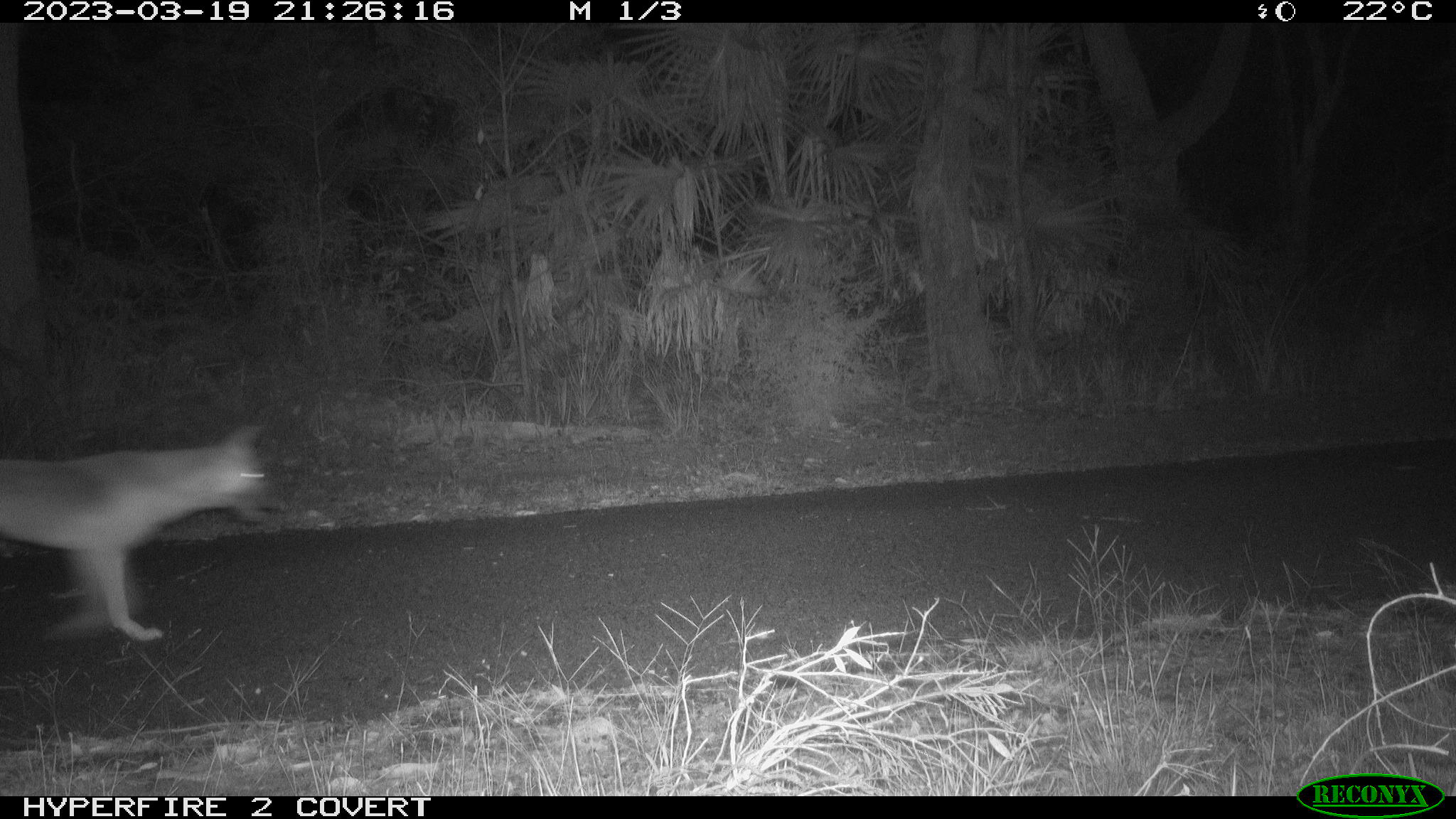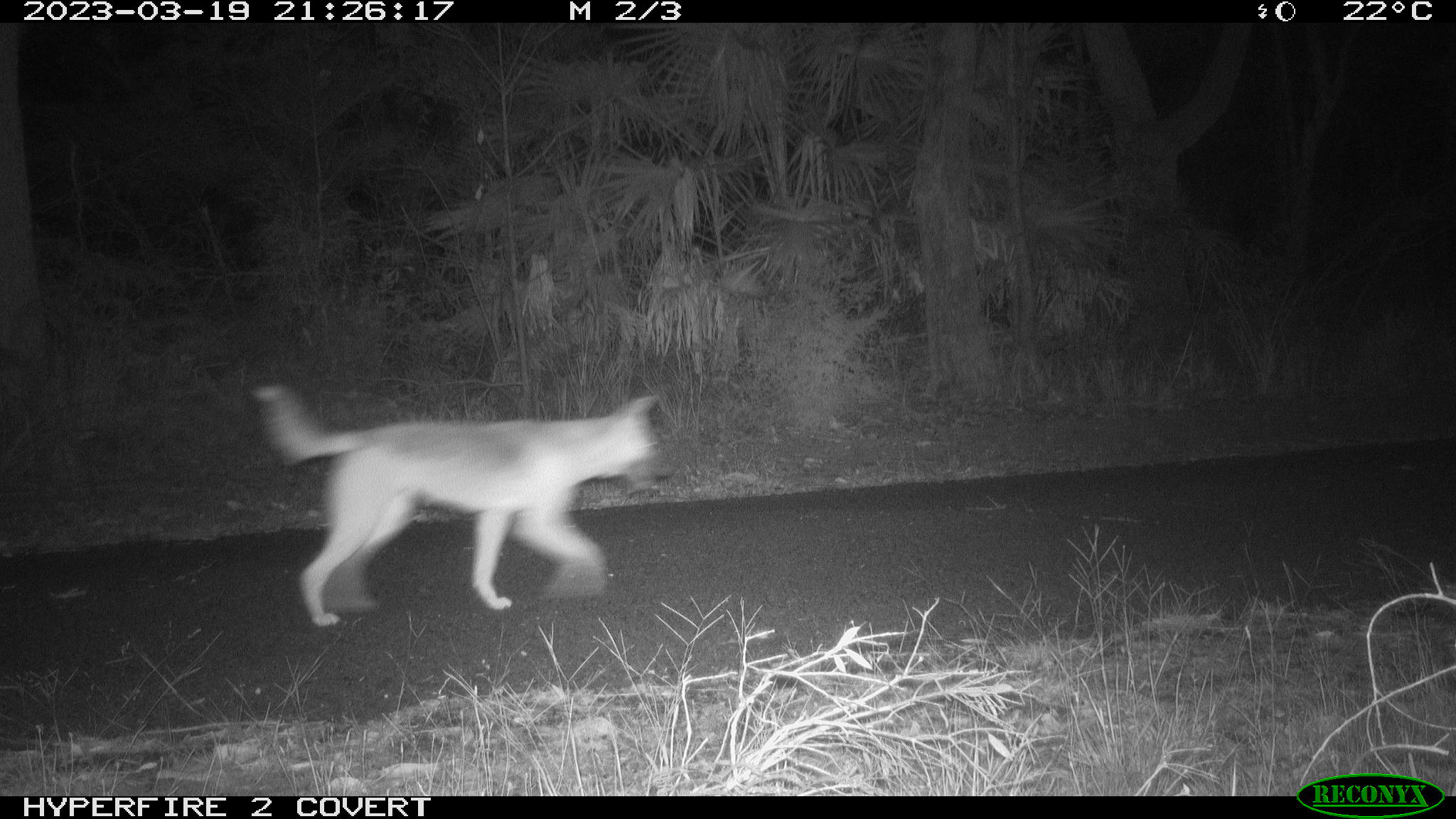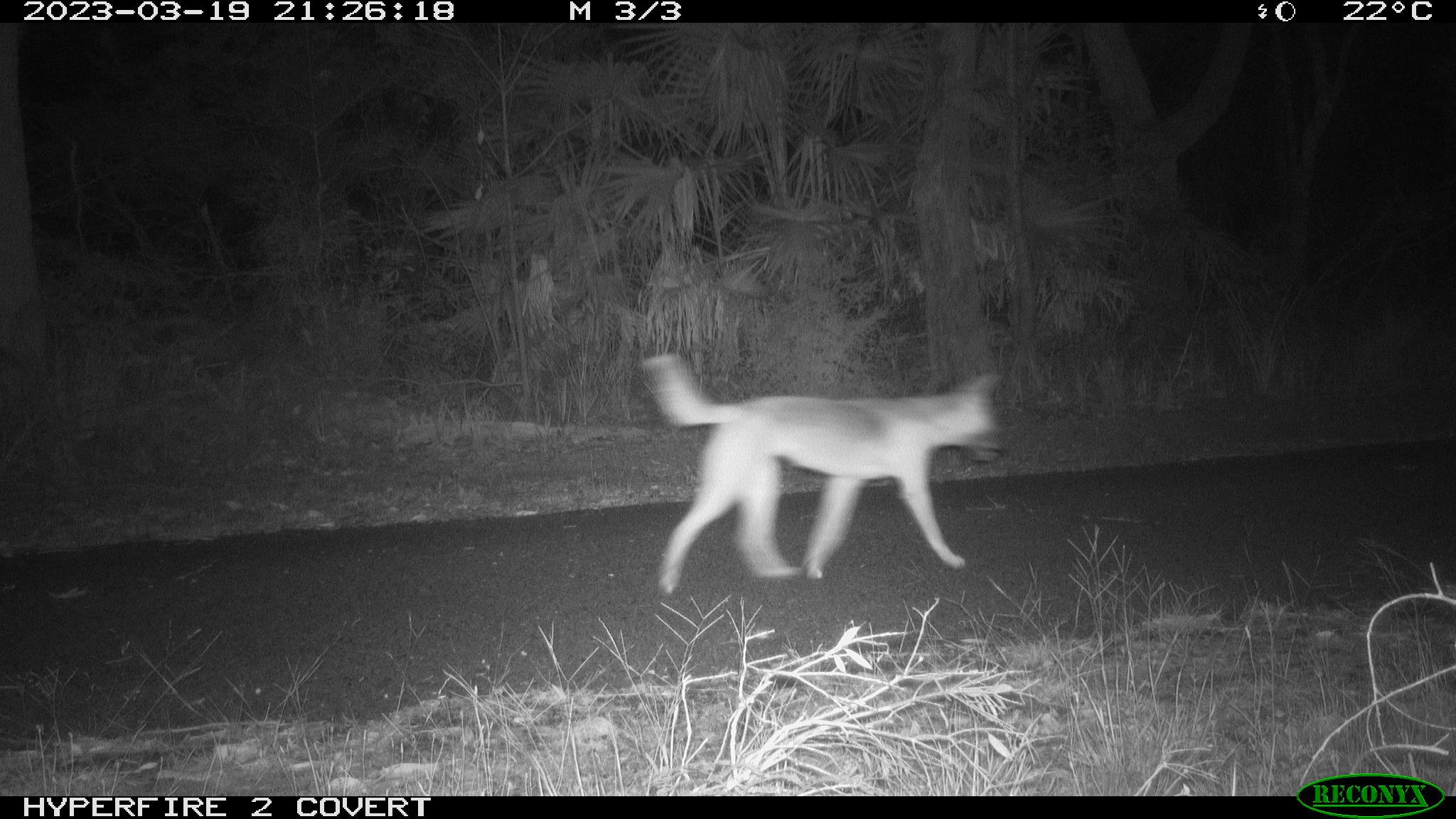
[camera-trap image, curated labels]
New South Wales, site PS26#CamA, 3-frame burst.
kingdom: Animalia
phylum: Chordata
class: Mammalia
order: Carnivora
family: Canidae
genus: Canis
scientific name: Canis familiaris dingo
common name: dingo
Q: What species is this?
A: Dingo (Canis familiaris dingo).